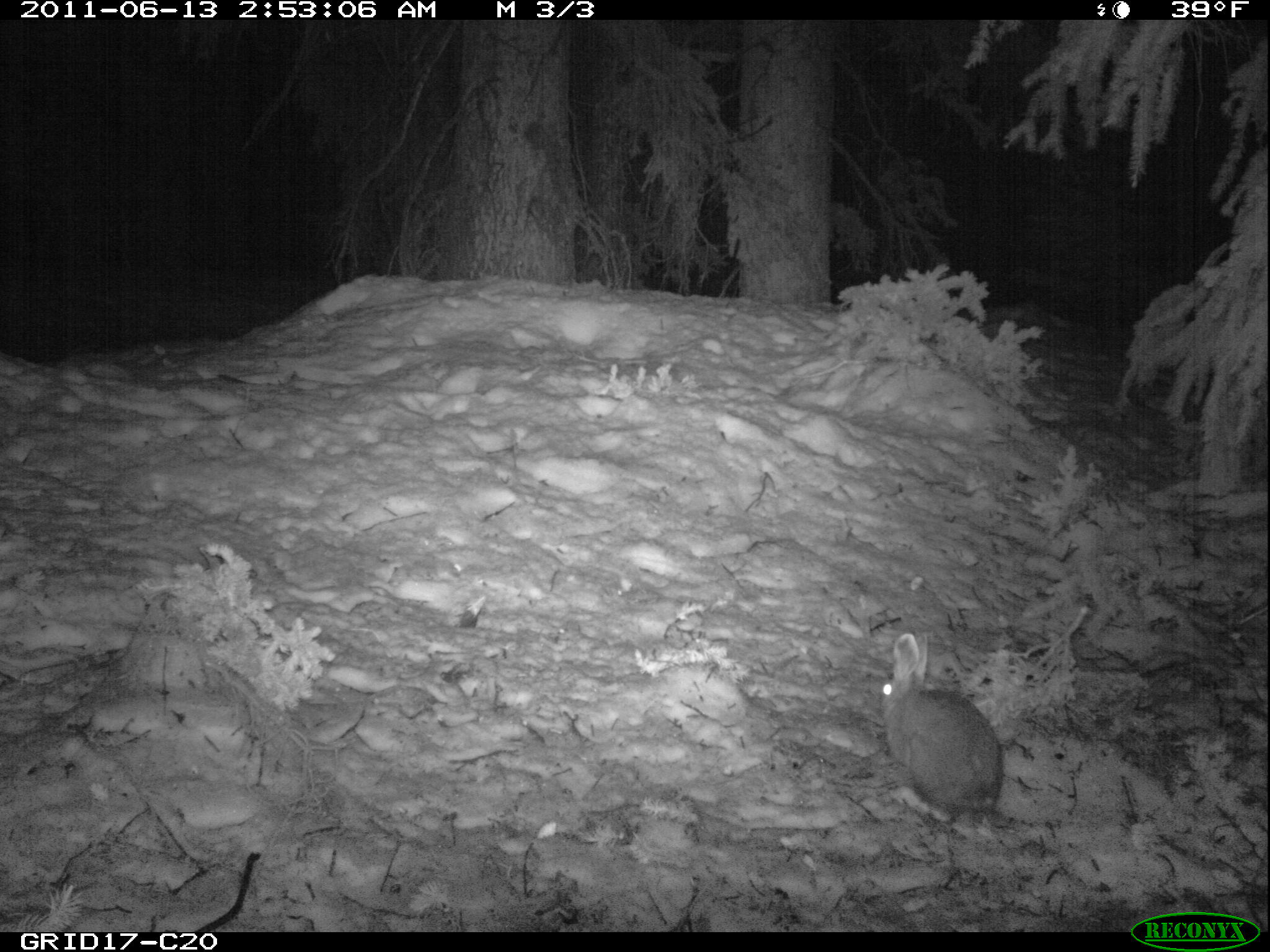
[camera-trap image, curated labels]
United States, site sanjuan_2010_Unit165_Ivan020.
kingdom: Animalia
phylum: Chordata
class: Mammalia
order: Lagomorpha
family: Leporidae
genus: Lepus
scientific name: Lepus americanus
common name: snowshoe hare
Lepus americanus (snowshoe hare).